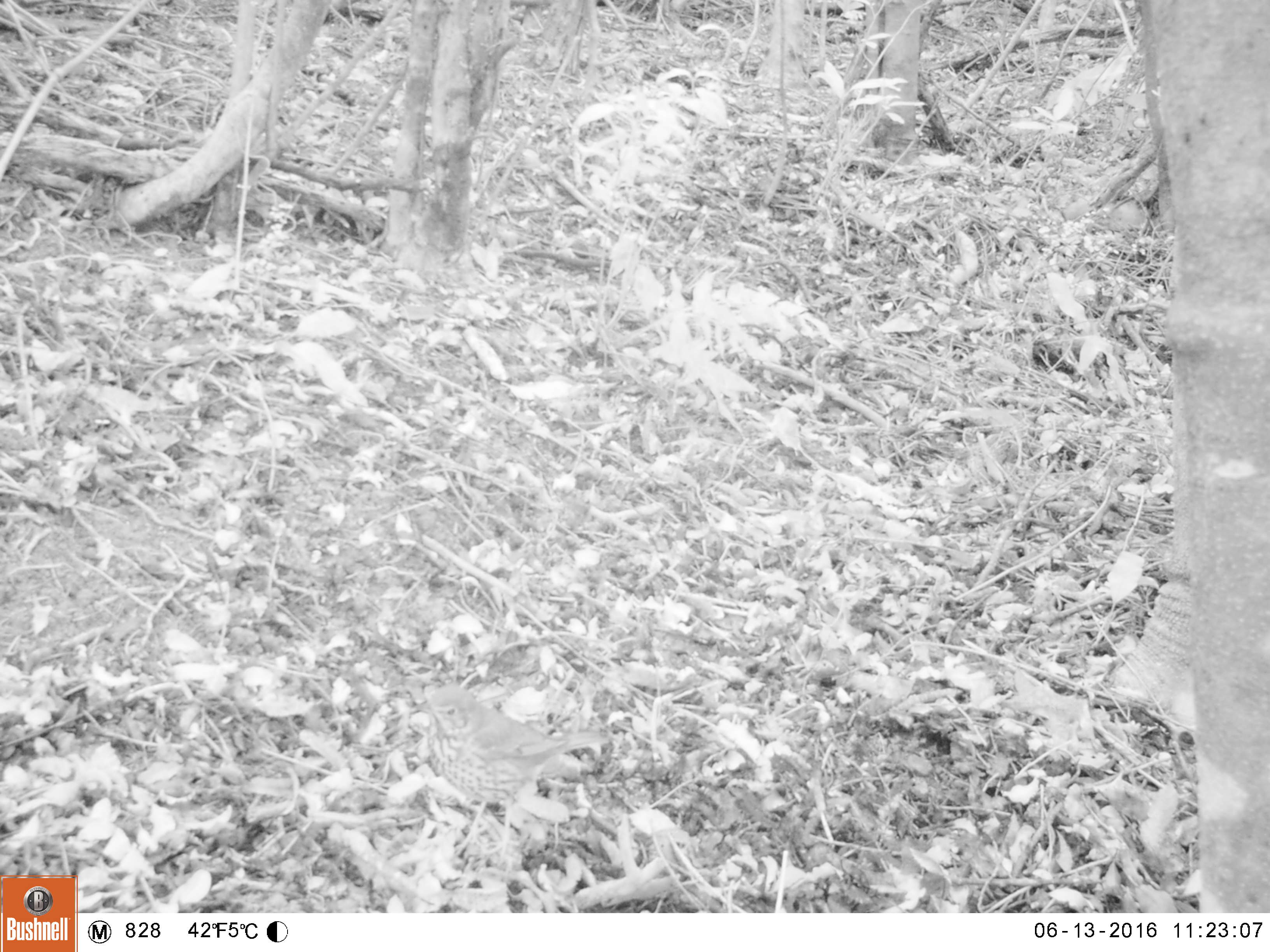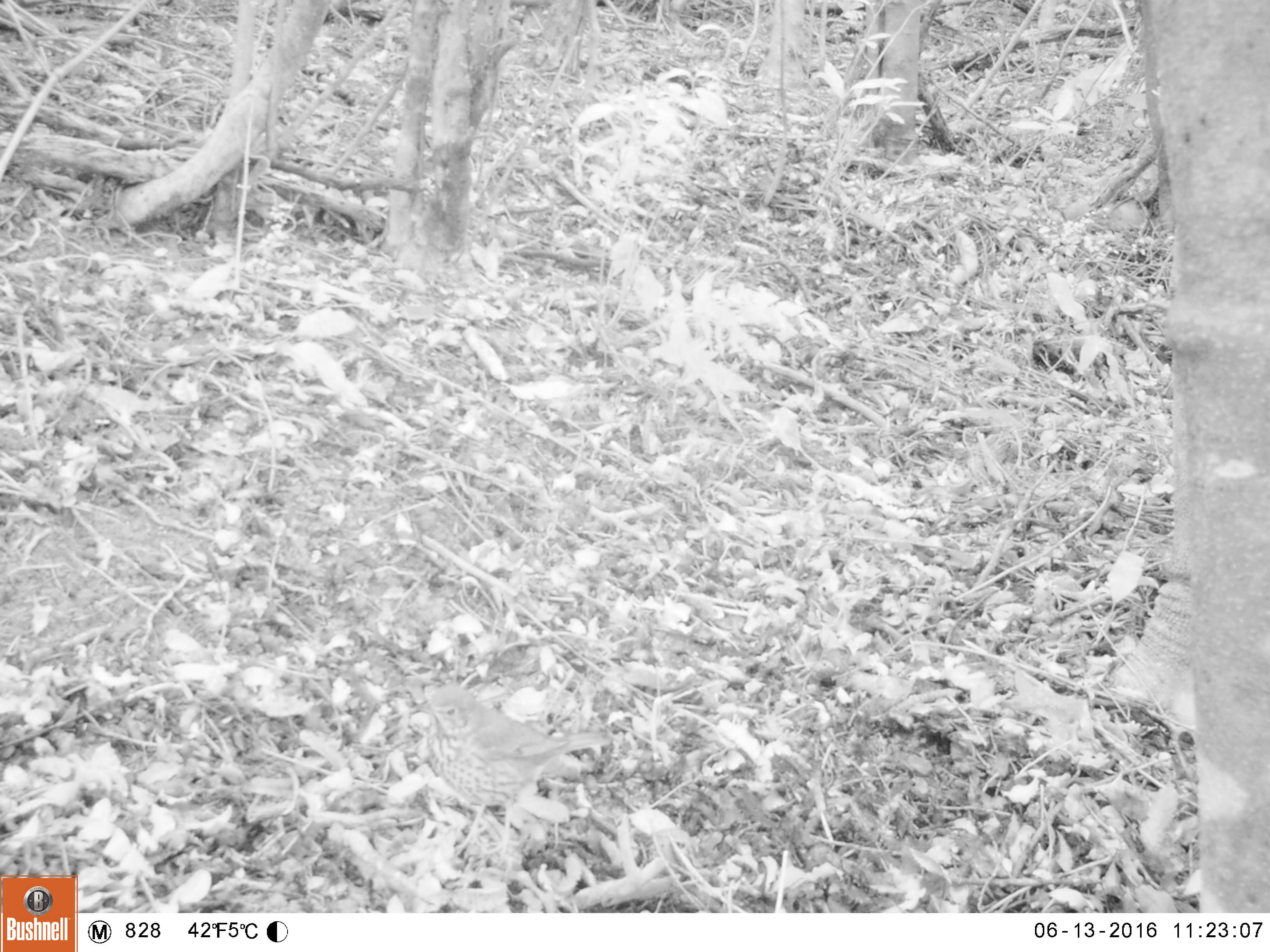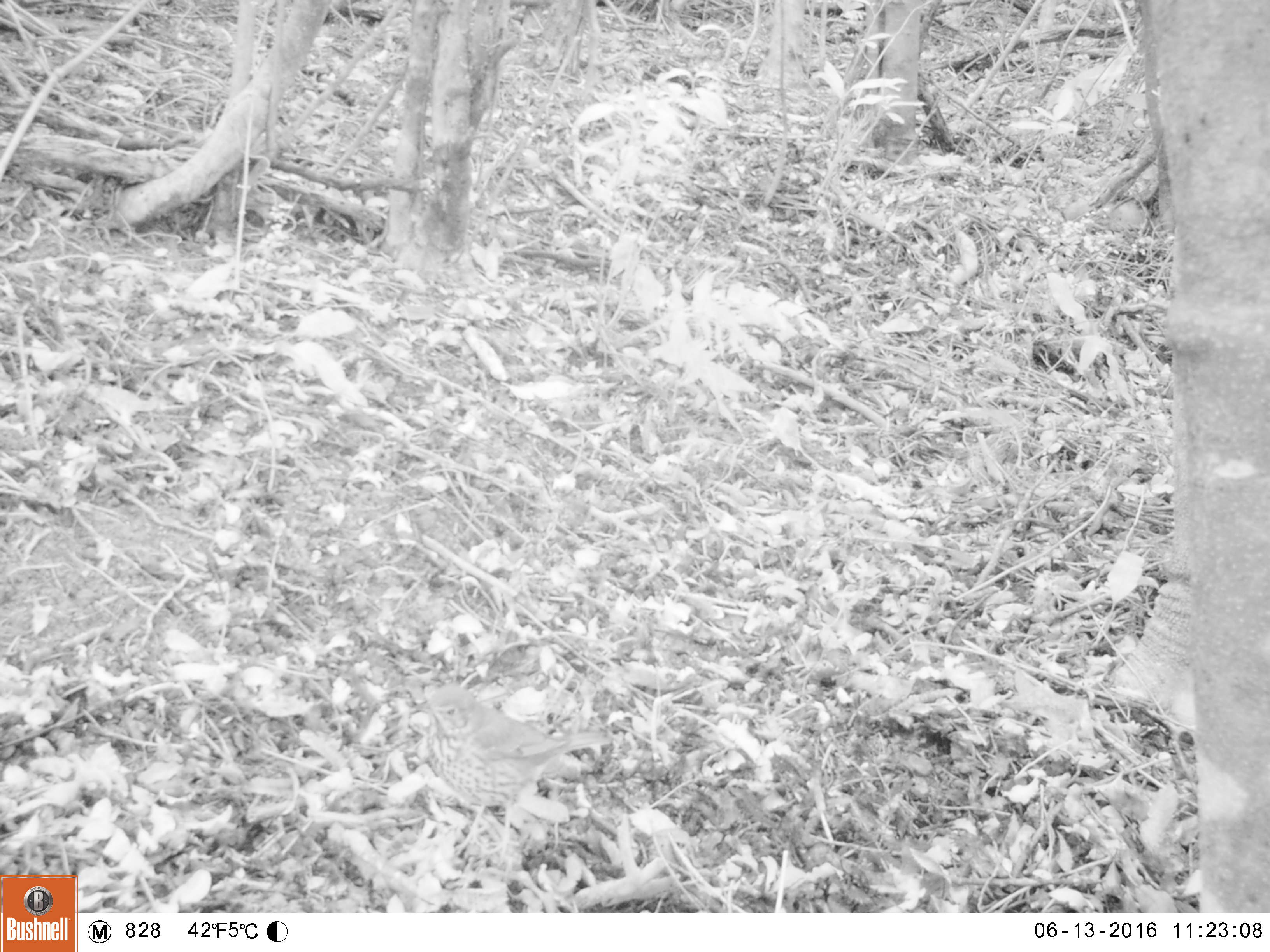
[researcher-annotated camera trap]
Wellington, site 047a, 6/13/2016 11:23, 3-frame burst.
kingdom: Animalia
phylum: Chordata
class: Aves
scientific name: Aves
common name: bird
Bird (Aves).